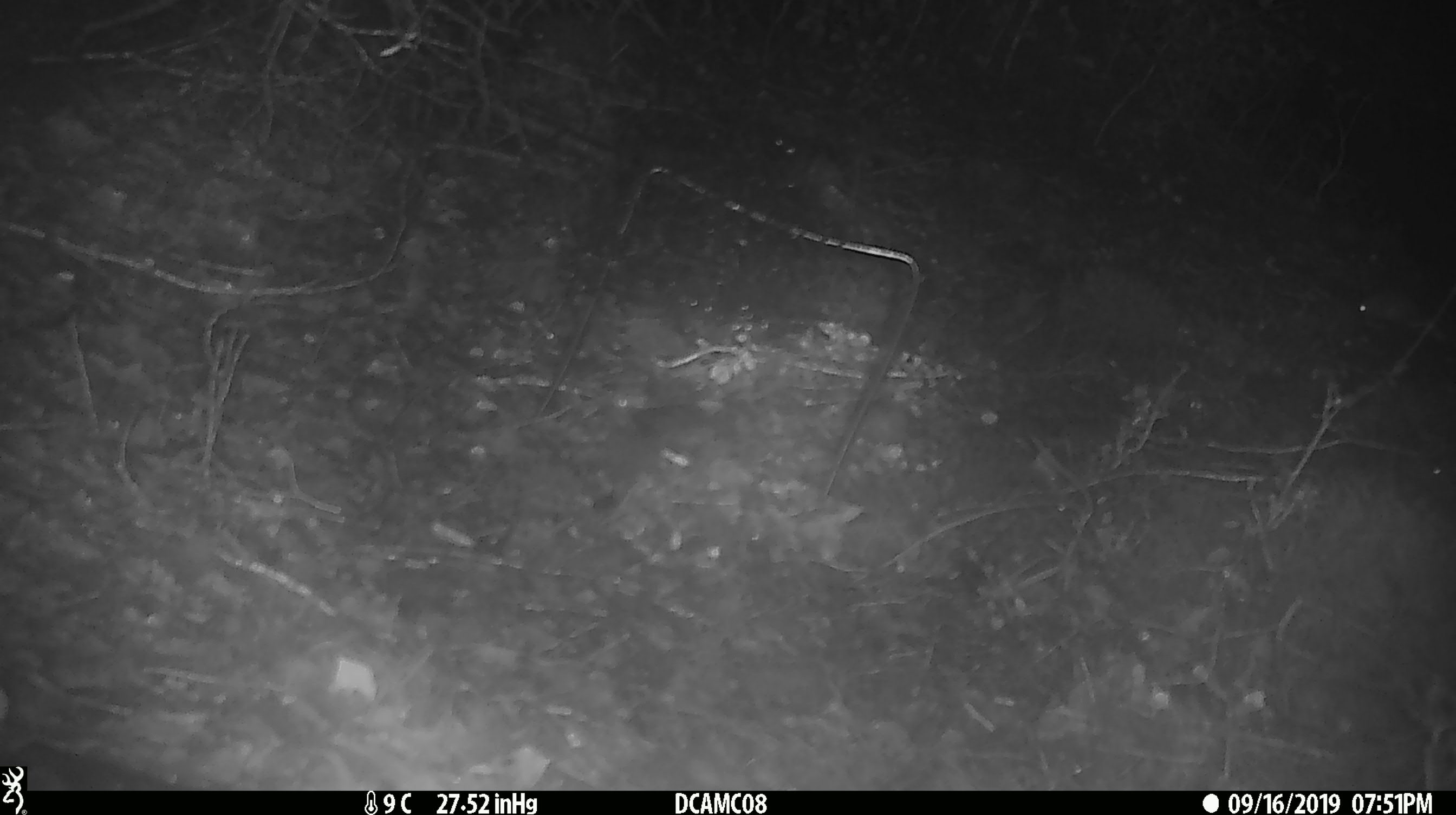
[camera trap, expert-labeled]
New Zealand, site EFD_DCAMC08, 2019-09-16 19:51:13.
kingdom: Animalia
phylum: Chordata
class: Mammalia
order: Rodentia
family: Muridae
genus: Mus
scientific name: Mus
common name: mouse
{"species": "mouse (Mus)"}